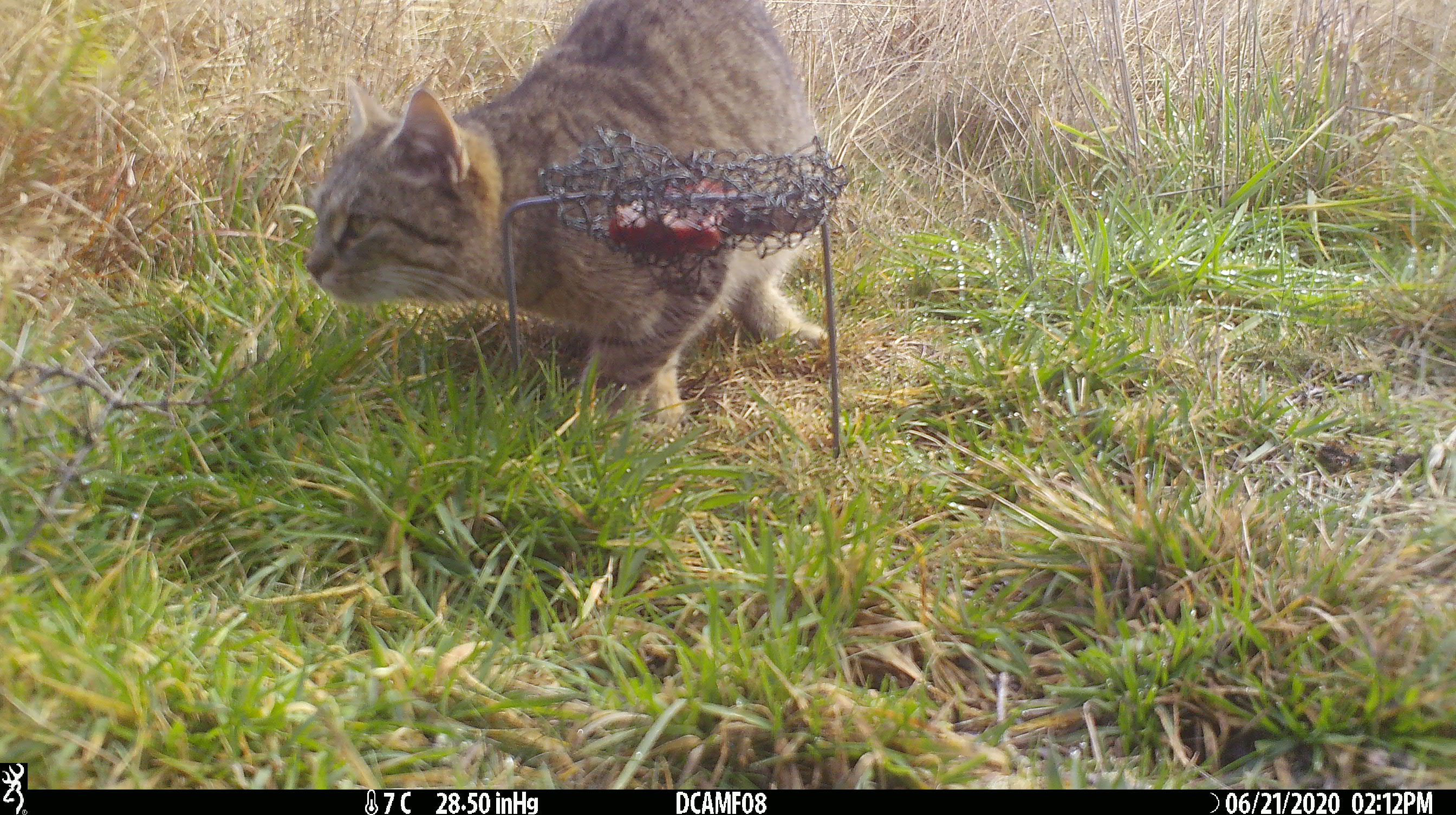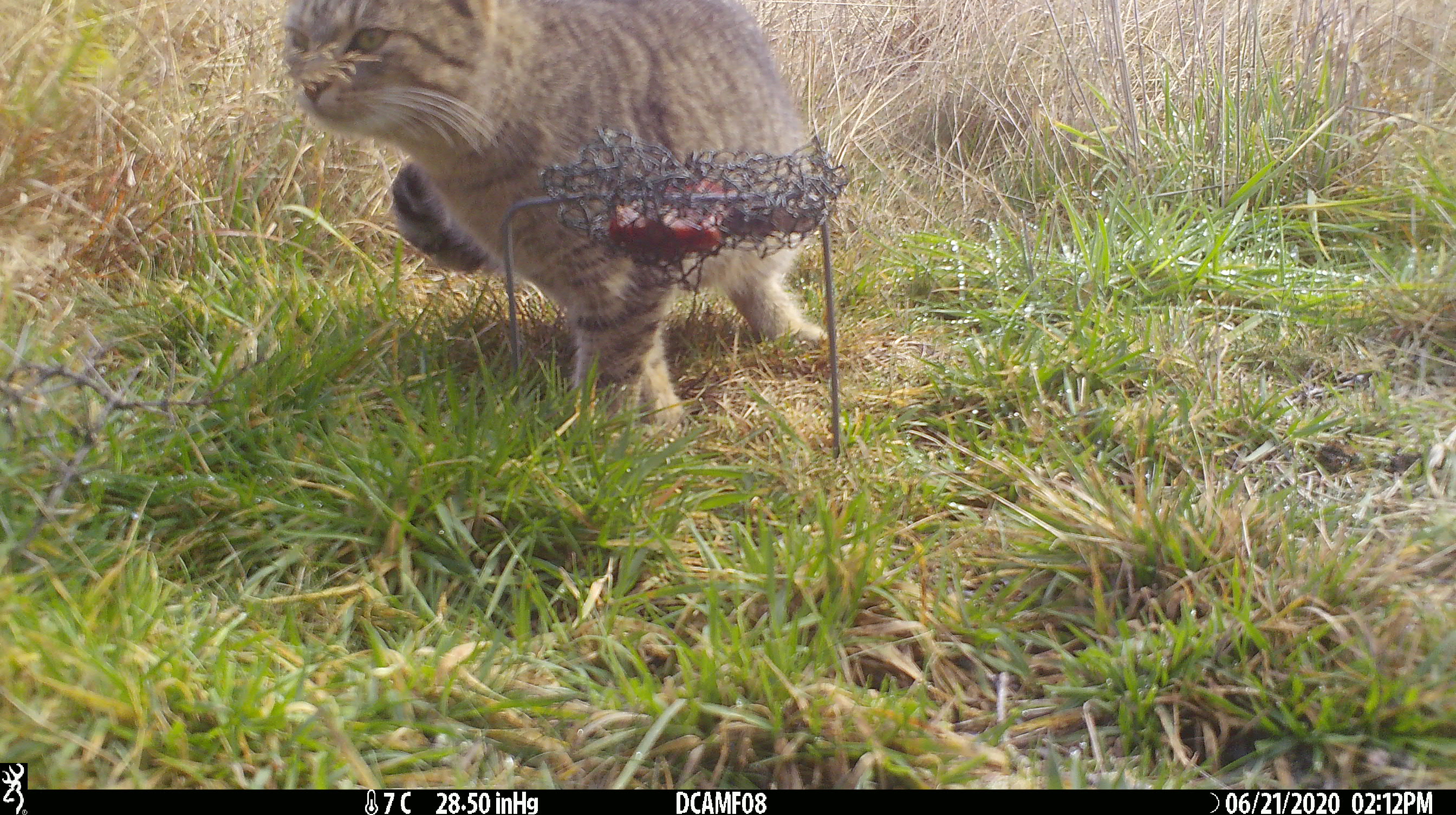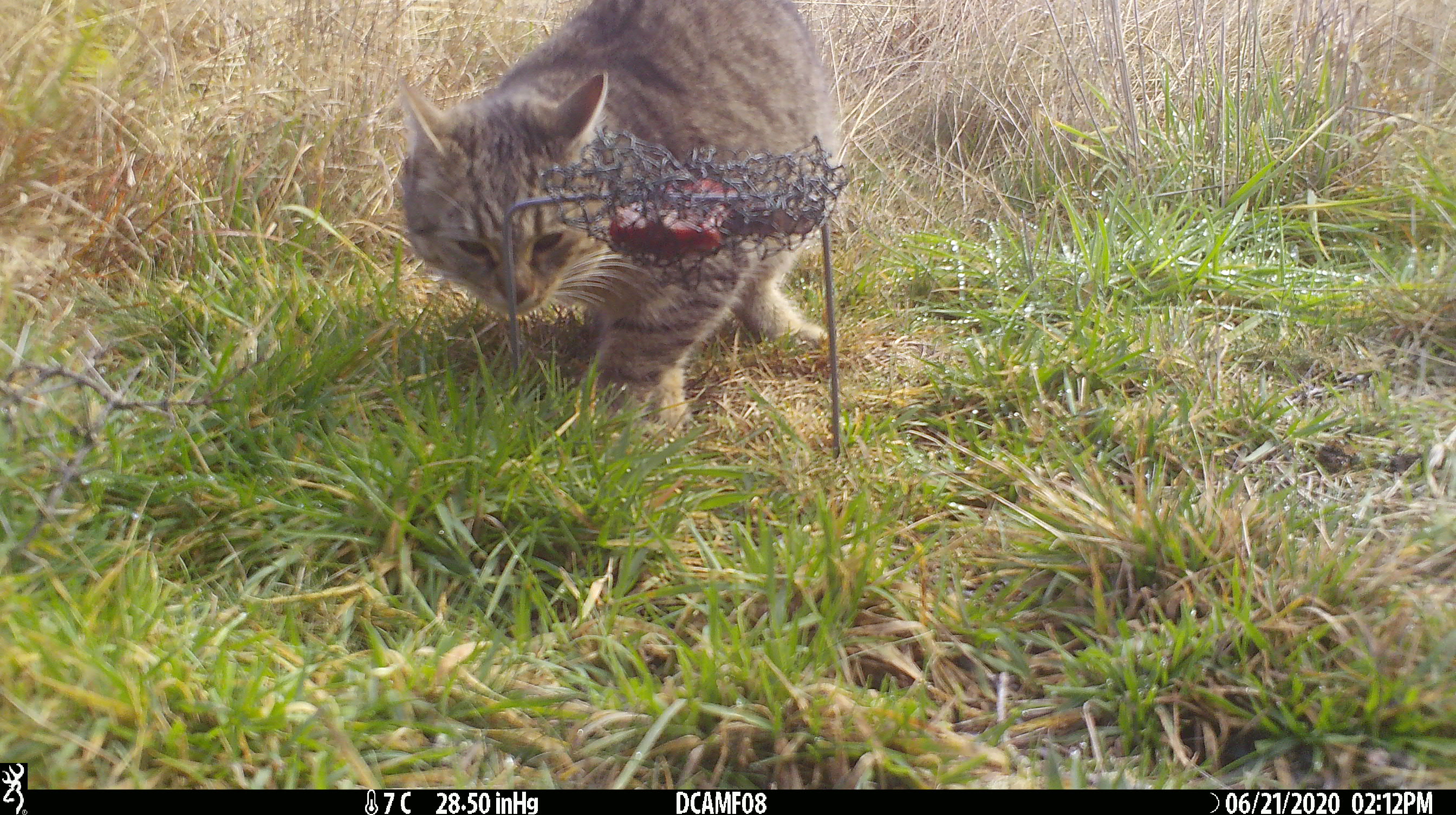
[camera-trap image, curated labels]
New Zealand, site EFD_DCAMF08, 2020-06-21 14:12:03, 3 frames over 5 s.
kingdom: Animalia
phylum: Chordata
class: Mammalia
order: Carnivora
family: Felidae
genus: Felis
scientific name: Felis catus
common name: domestic cat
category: cat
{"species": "cat (domestic cat) (Felis catus)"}